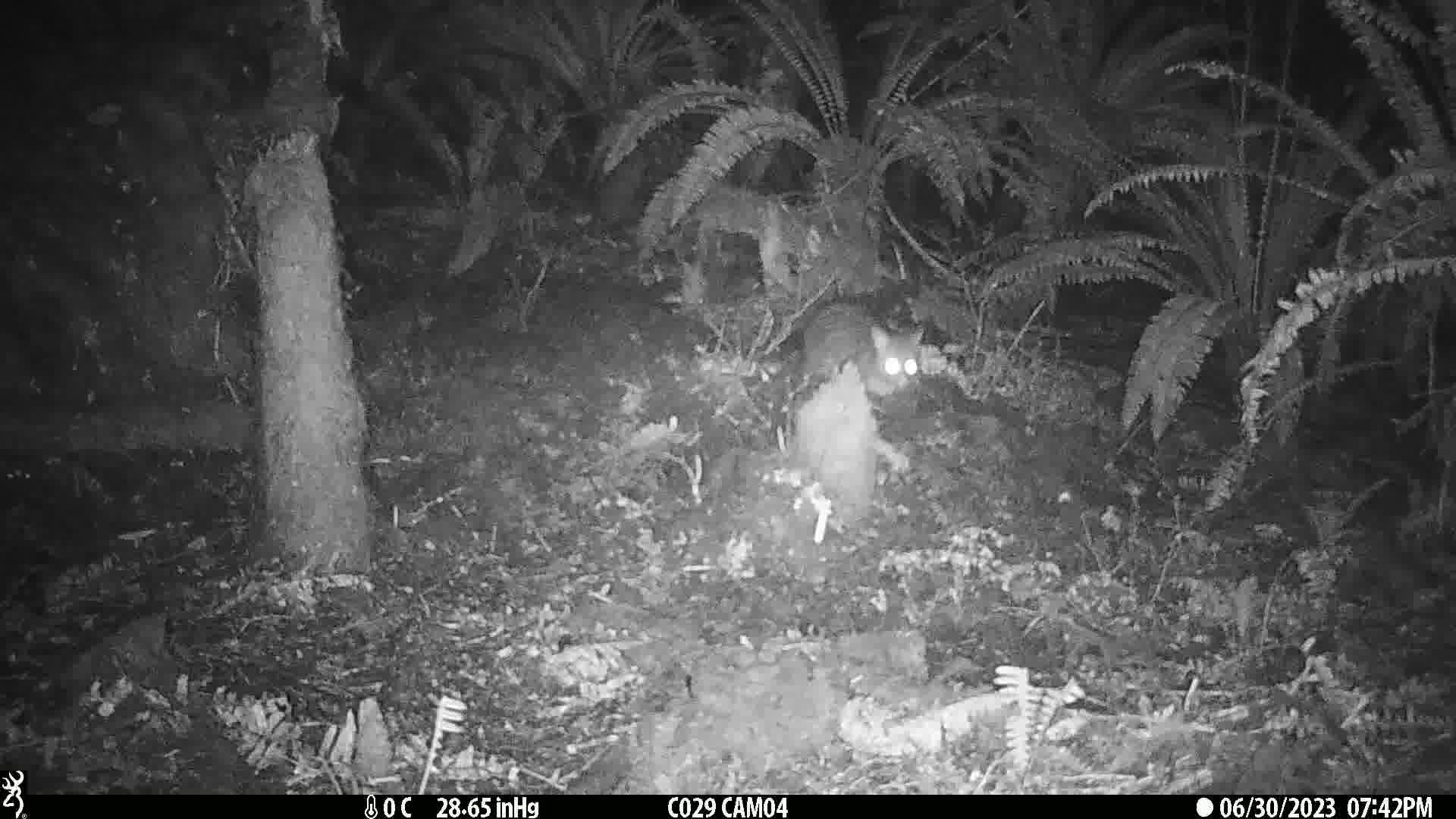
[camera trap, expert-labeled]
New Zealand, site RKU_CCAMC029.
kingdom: Animalia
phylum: Chordata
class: Mammalia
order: Diprotodontia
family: Phalangeridae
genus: Trichosurus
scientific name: Trichosurus vulpecula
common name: common brushtail possum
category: possum